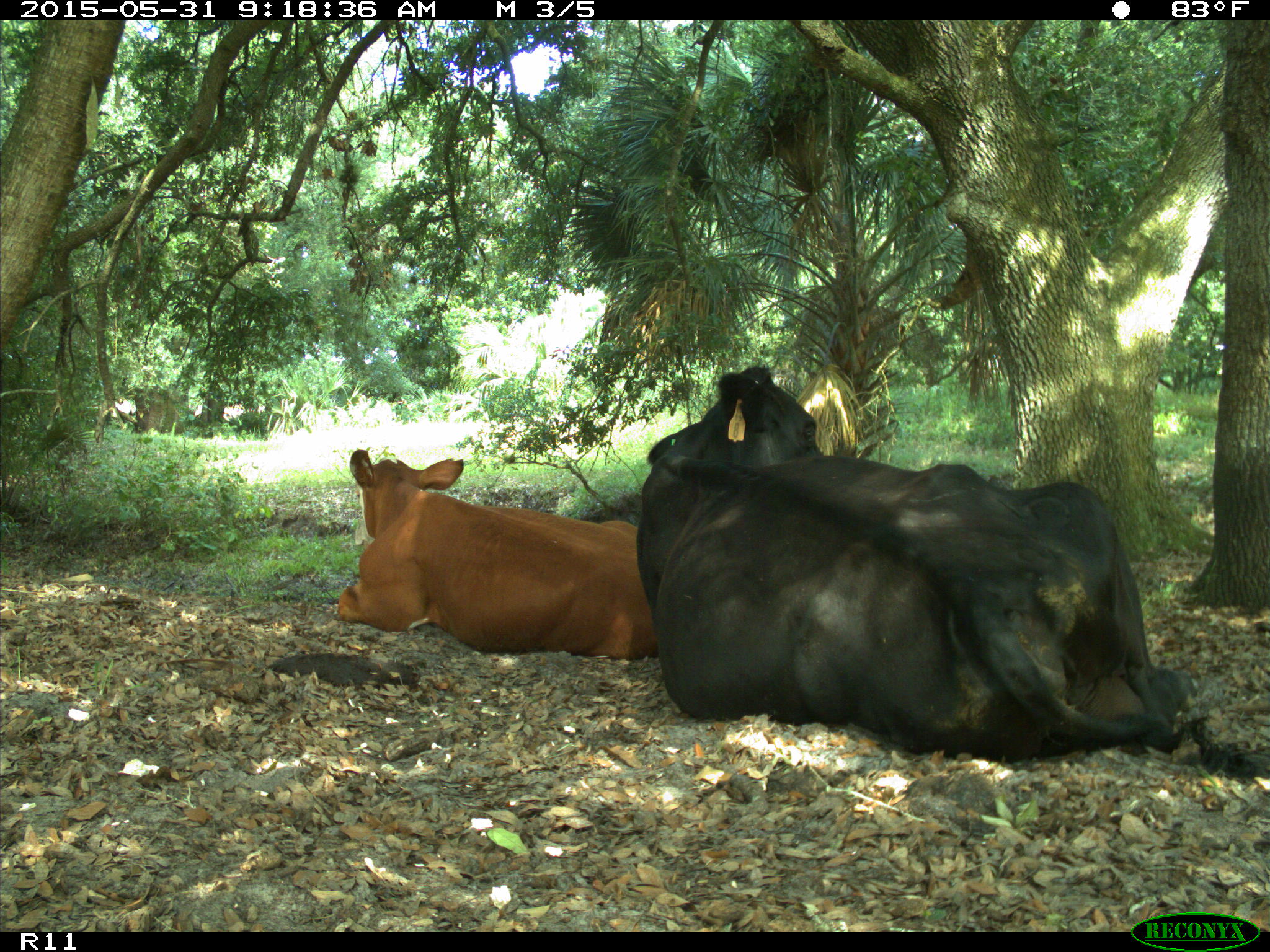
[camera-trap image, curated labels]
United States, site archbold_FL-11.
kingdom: Animalia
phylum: Chordata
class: Mammalia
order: Artiodactyla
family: Bovidae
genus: Bos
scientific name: Bos taurus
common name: domestic cow